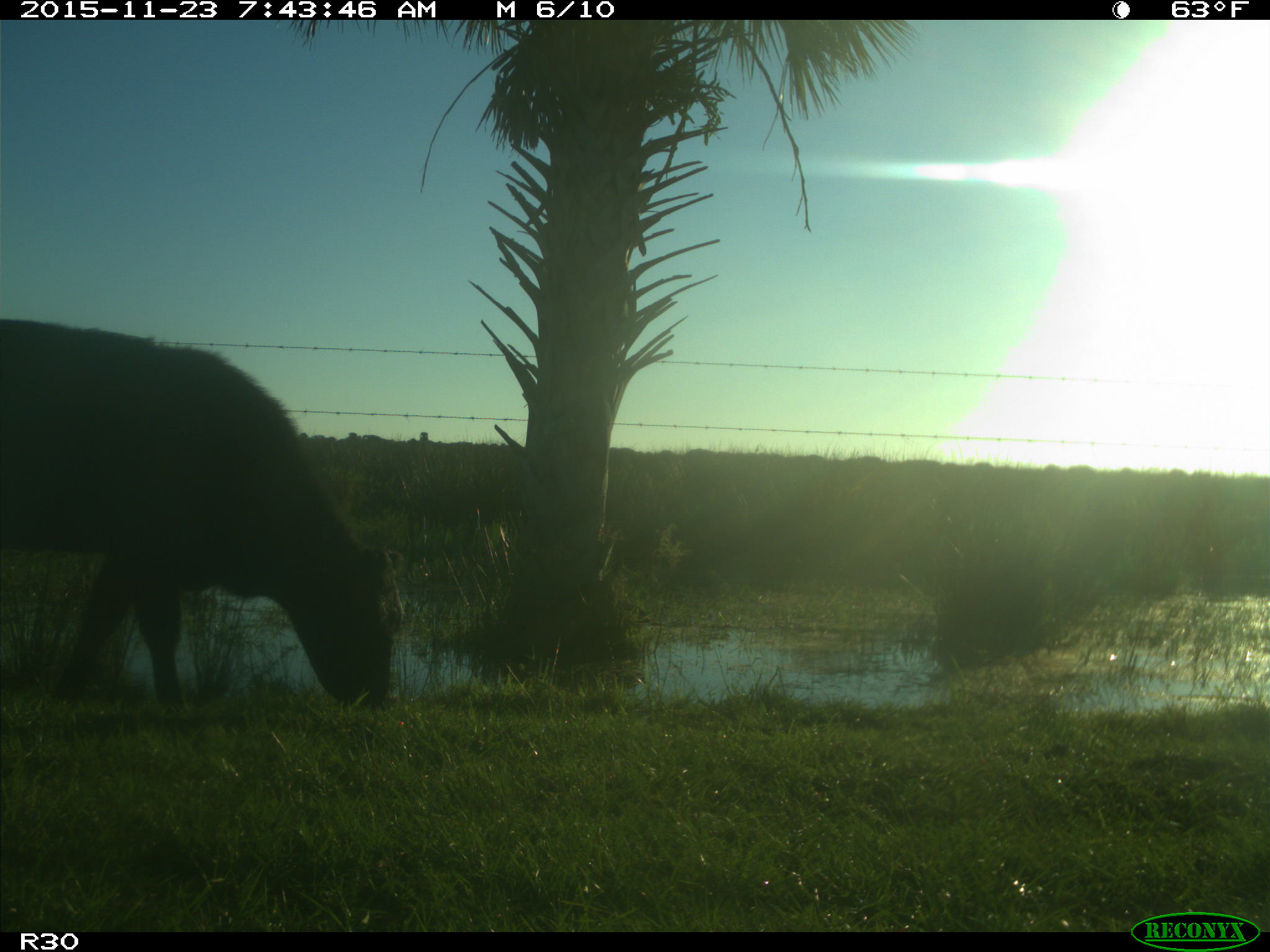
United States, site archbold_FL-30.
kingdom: Animalia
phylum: Chordata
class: Mammalia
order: Artiodactyla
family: Bovidae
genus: Bos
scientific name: Bos taurus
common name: domestic cow